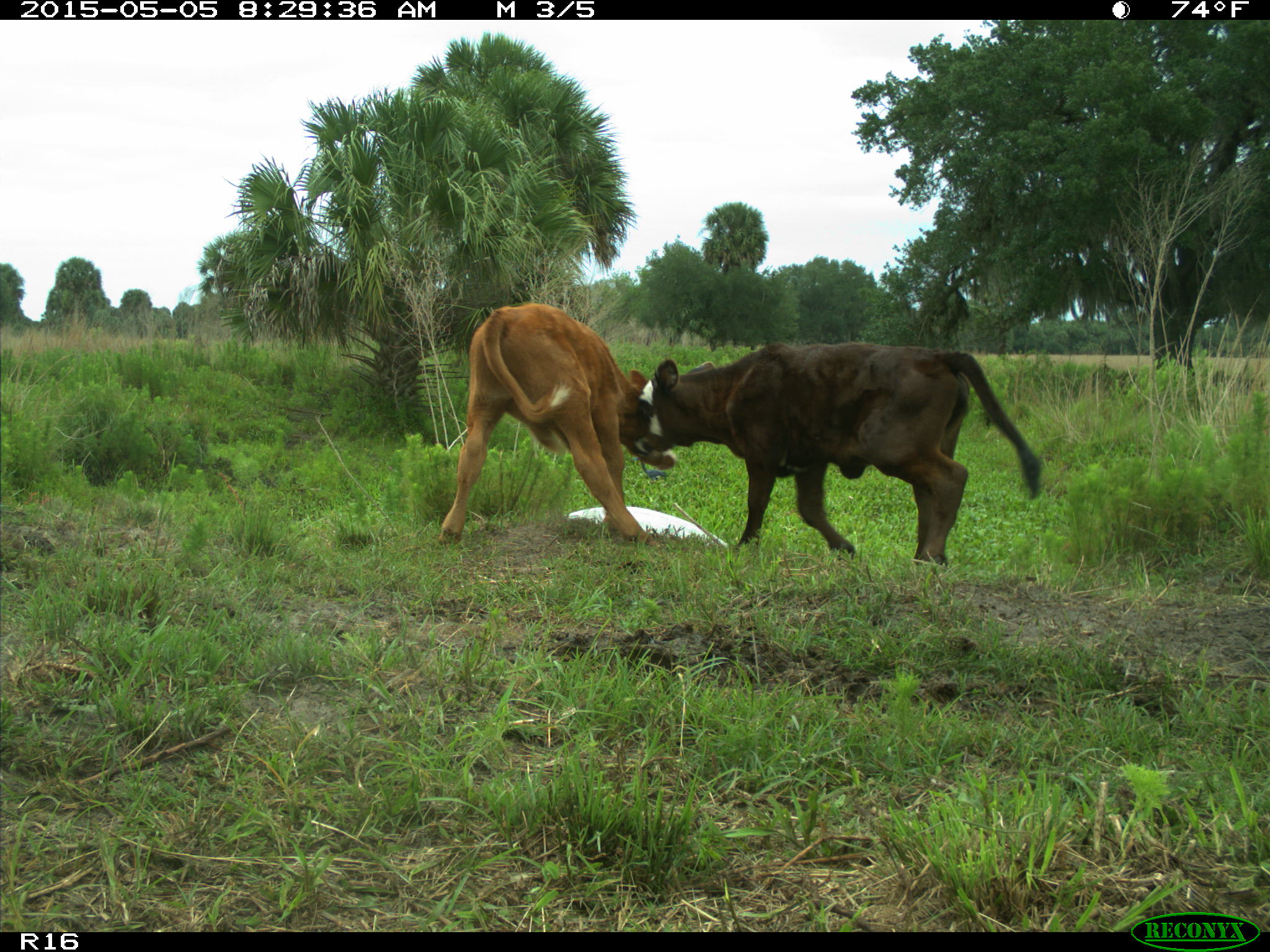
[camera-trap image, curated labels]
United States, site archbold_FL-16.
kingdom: Animalia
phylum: Chordata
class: Mammalia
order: Artiodactyla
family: Bovidae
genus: Bos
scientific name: Bos taurus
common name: domestic cow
Bos taurus (domestic cow).